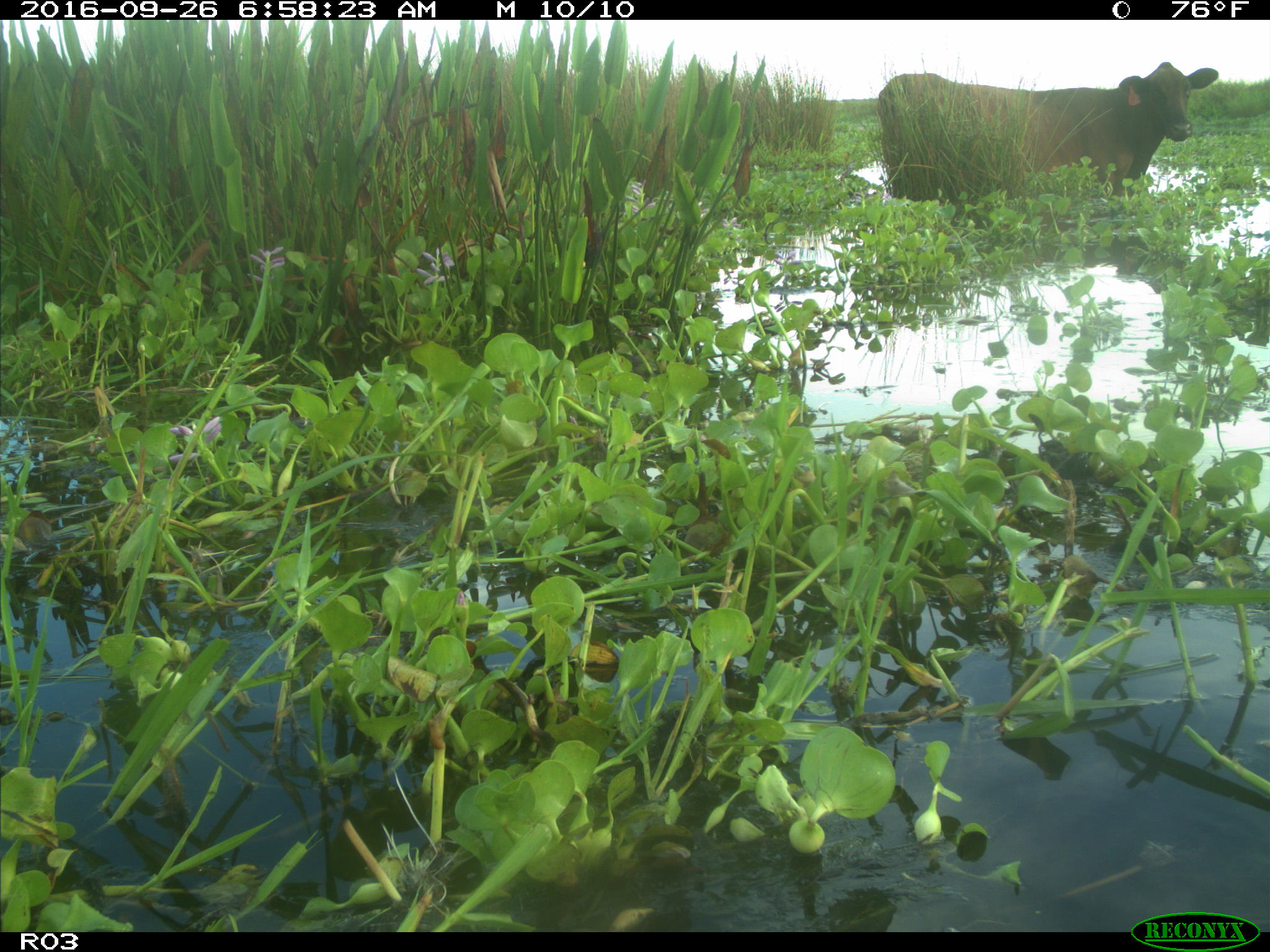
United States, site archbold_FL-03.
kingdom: Animalia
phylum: Chordata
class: Mammalia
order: Artiodactyla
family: Bovidae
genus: Bos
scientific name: Bos taurus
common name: domestic cow